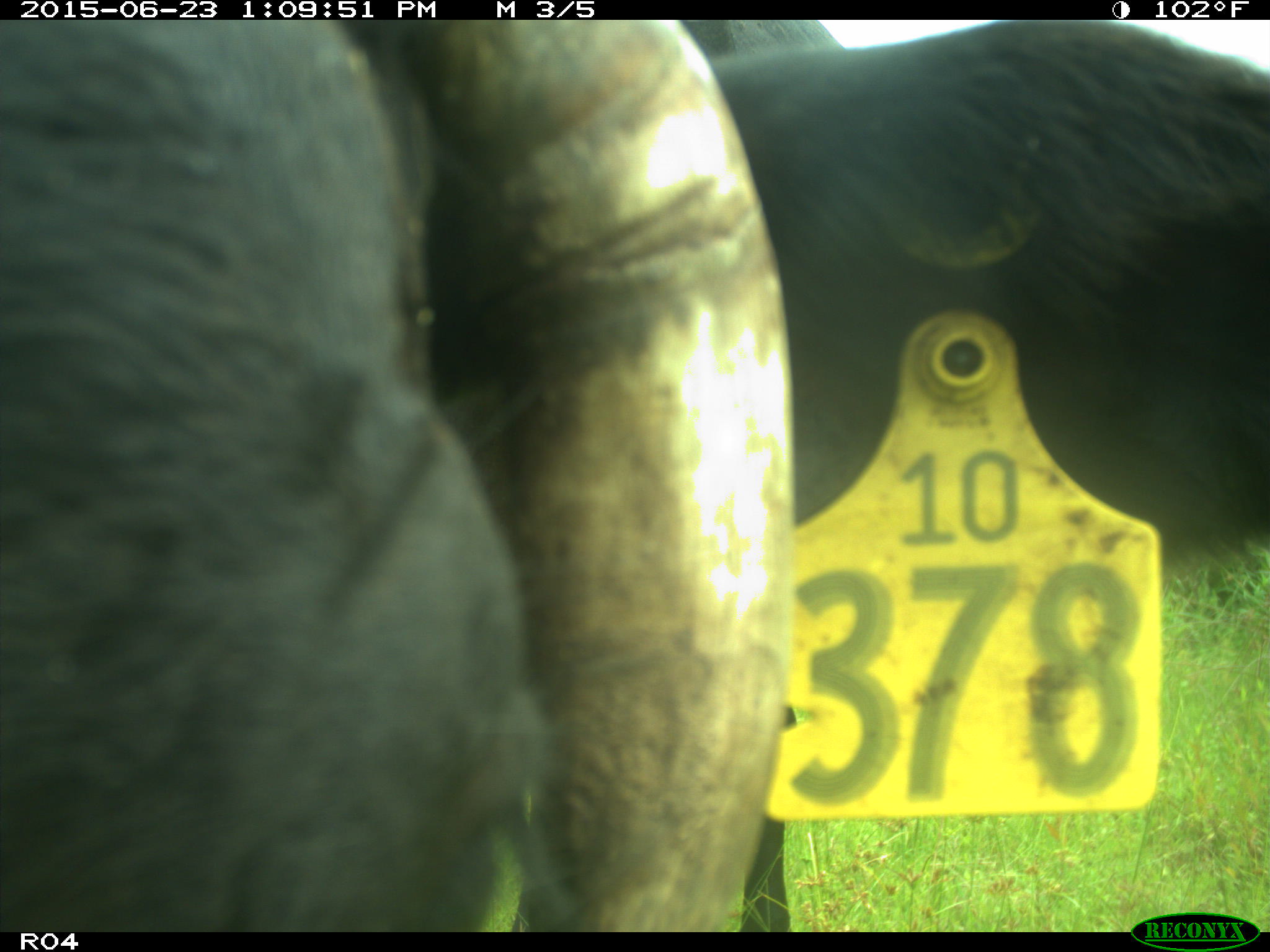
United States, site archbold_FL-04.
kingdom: Animalia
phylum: Chordata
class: Mammalia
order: Artiodactyla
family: Bovidae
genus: Bos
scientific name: Bos taurus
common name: domestic cow